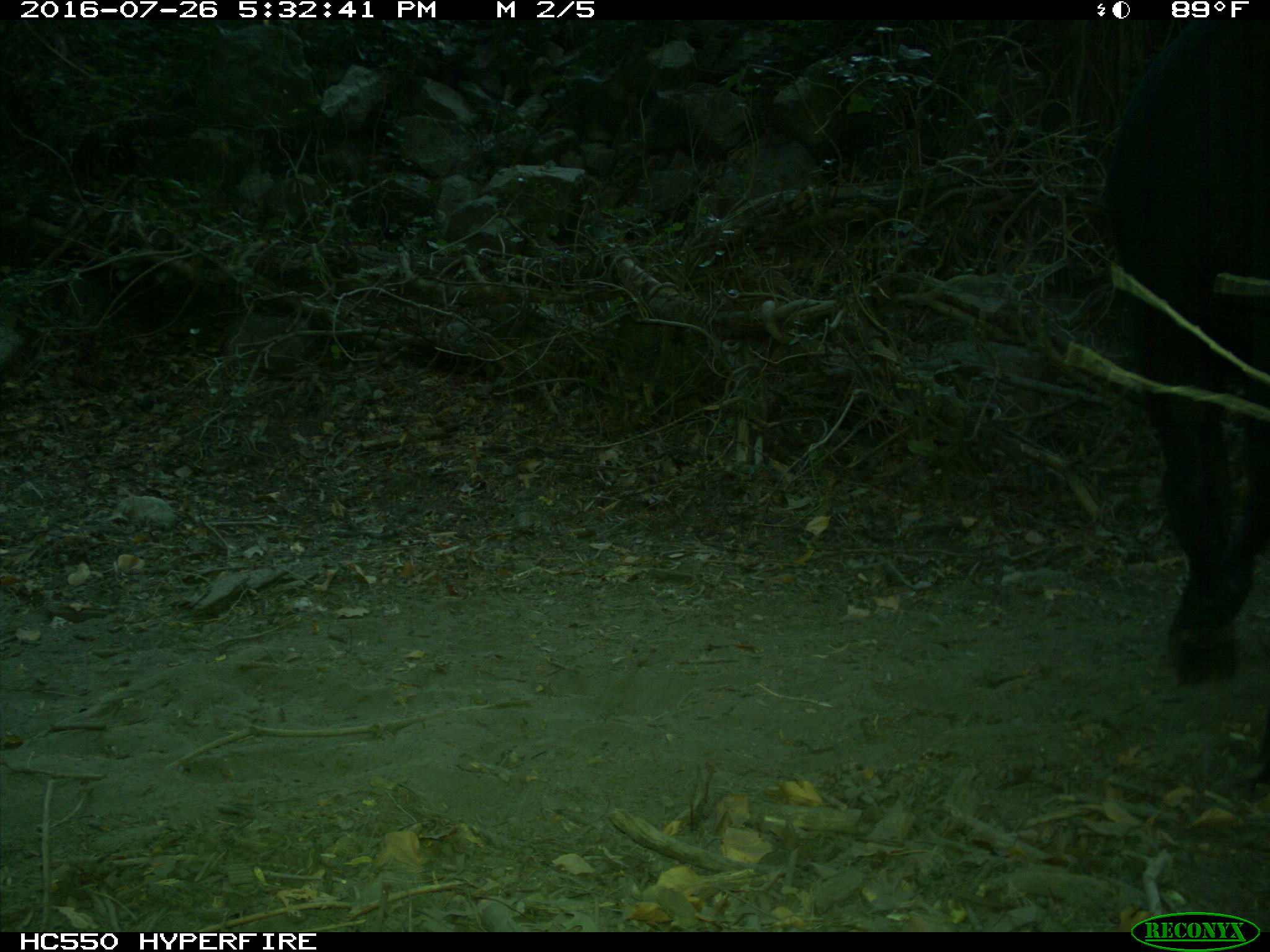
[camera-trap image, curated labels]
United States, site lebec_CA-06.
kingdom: Animalia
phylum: Chordata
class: Mammalia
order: Artiodactyla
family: Bovidae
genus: Bos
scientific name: Bos taurus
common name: domestic cow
Bos taurus (domestic cow).